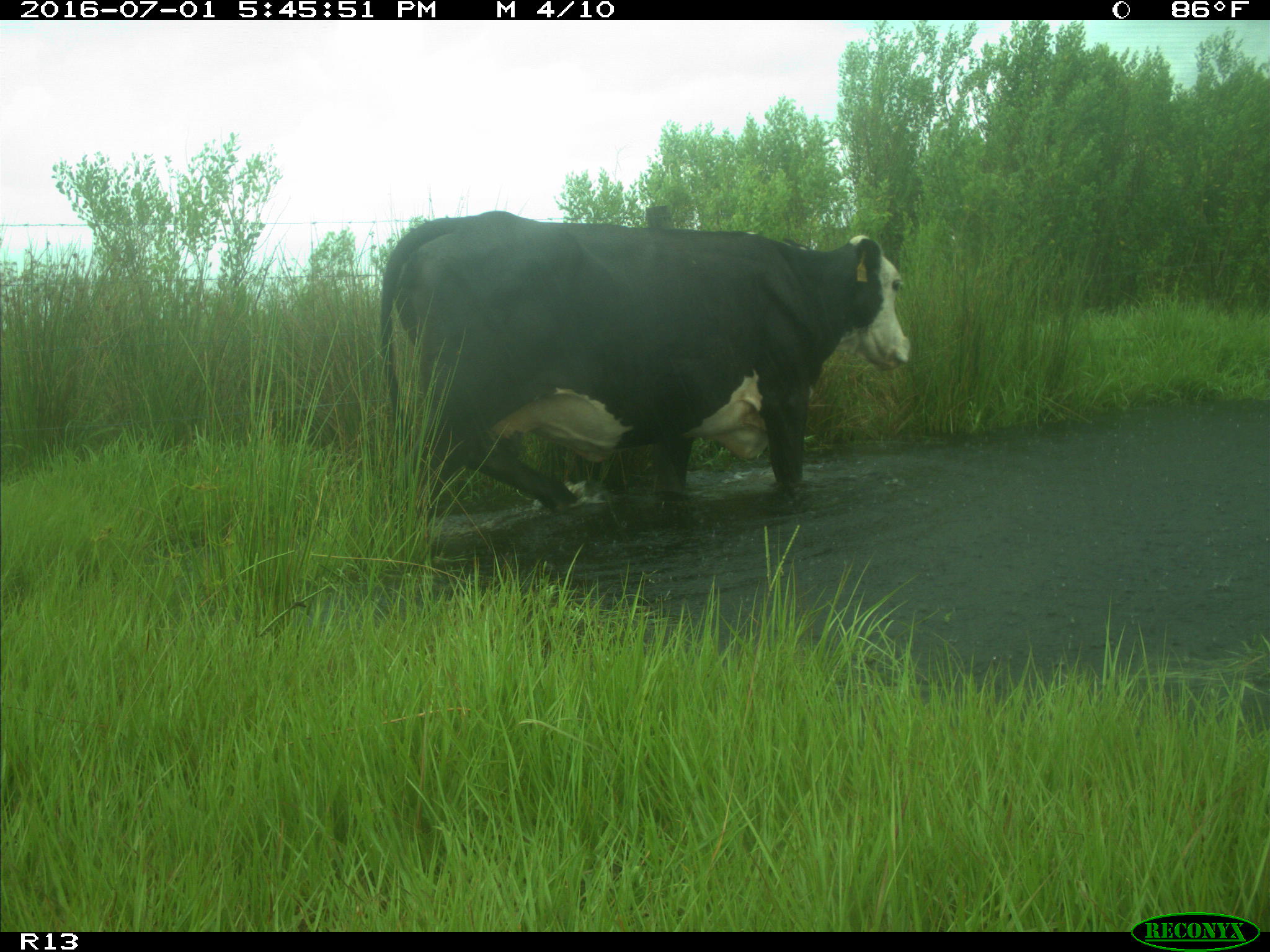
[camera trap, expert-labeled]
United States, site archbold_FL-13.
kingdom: Animalia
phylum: Chordata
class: Mammalia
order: Artiodactyla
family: Bovidae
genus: Bos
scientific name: Bos taurus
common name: domestic cow